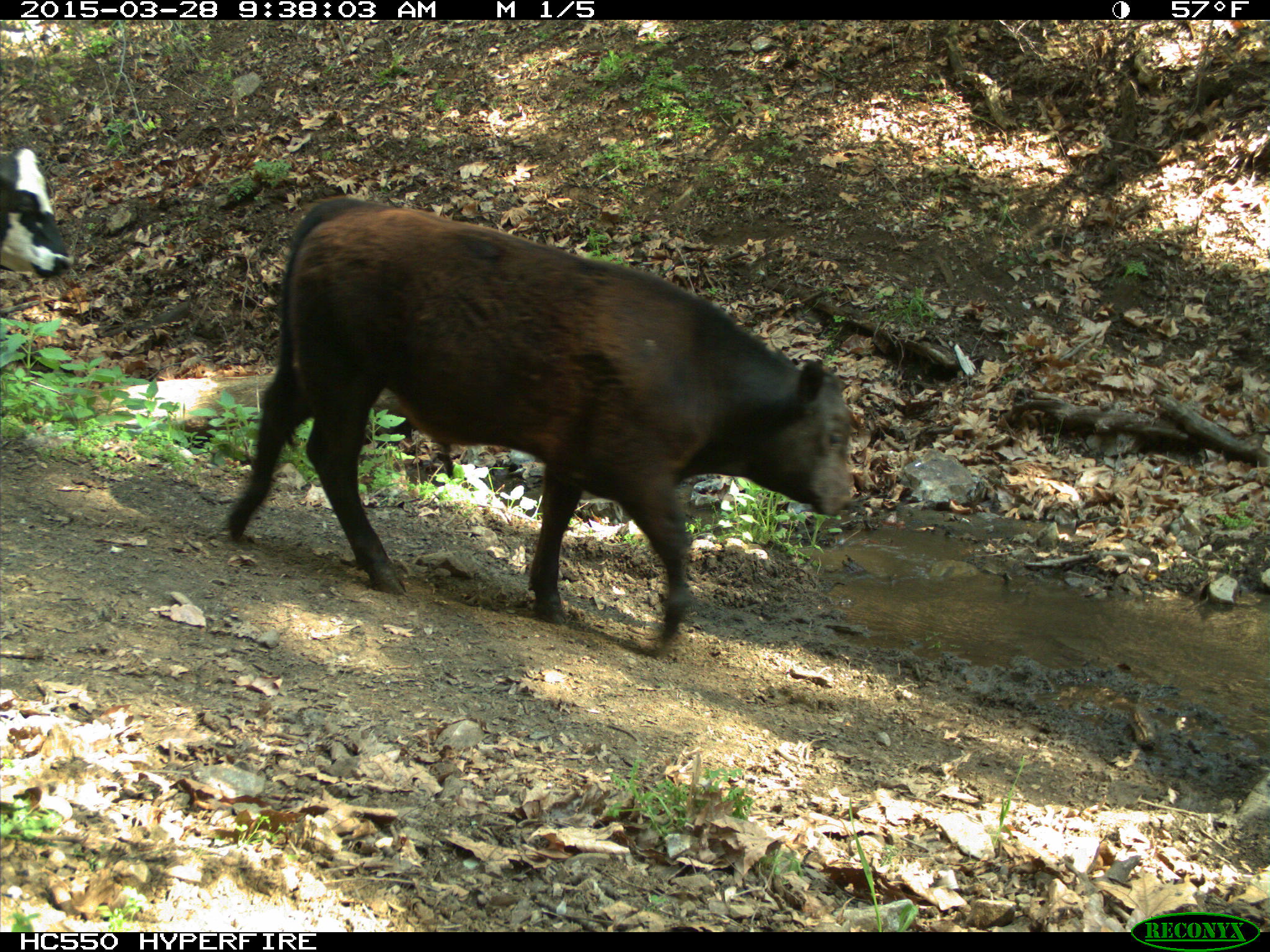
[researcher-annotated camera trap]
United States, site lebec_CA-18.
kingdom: Animalia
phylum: Chordata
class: Mammalia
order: Artiodactyla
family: Bovidae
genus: Bos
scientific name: Bos taurus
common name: domestic cow